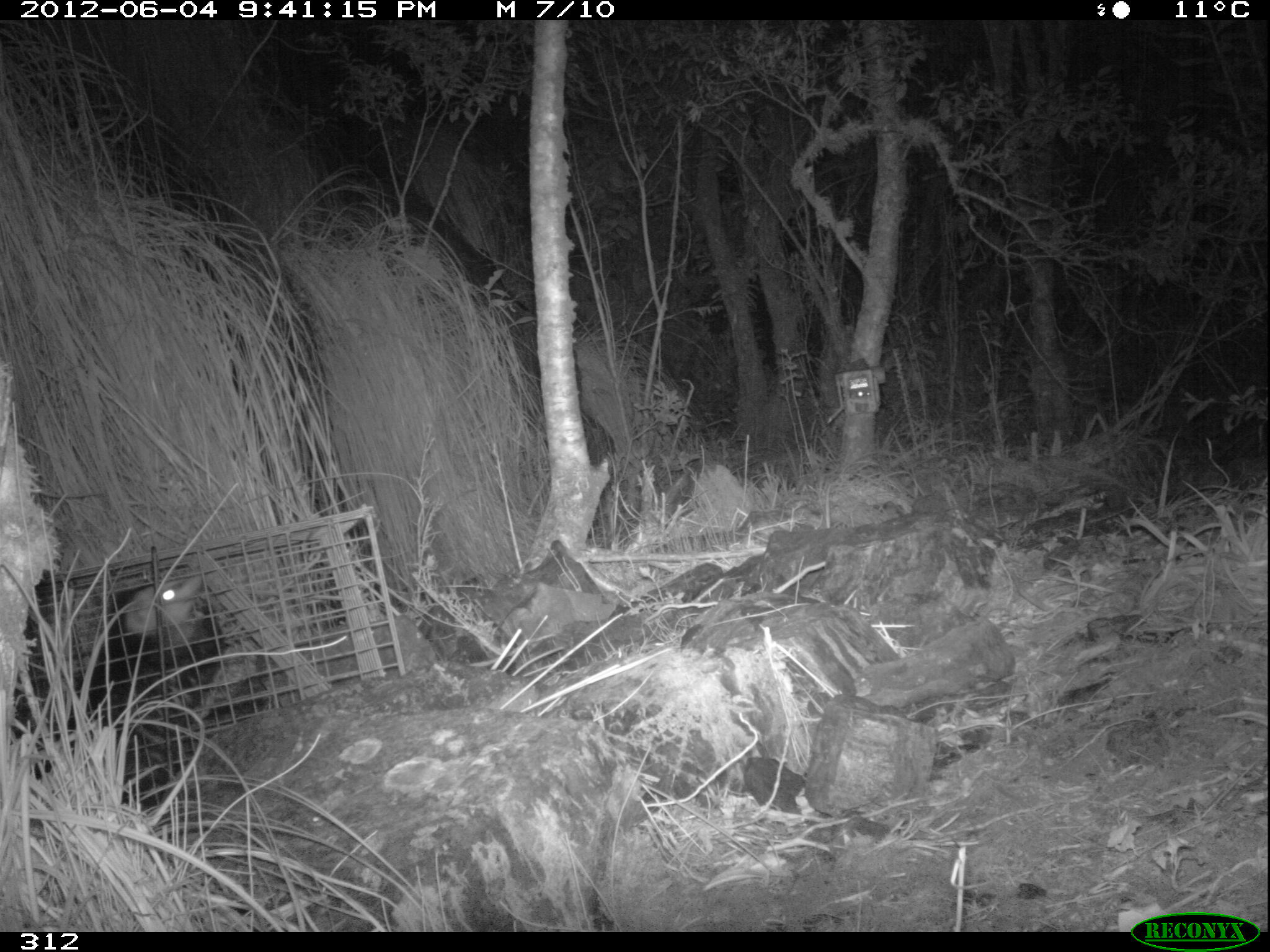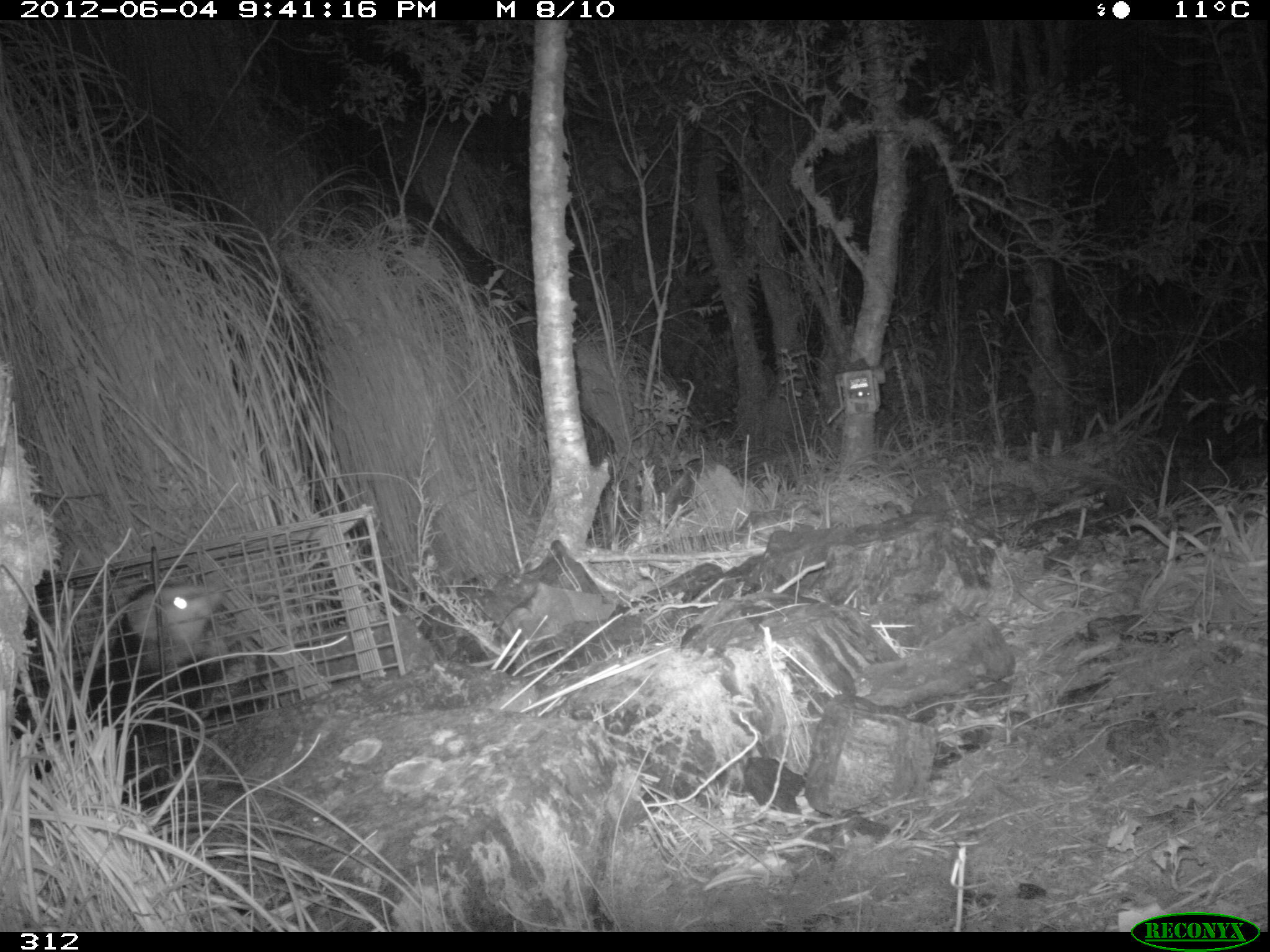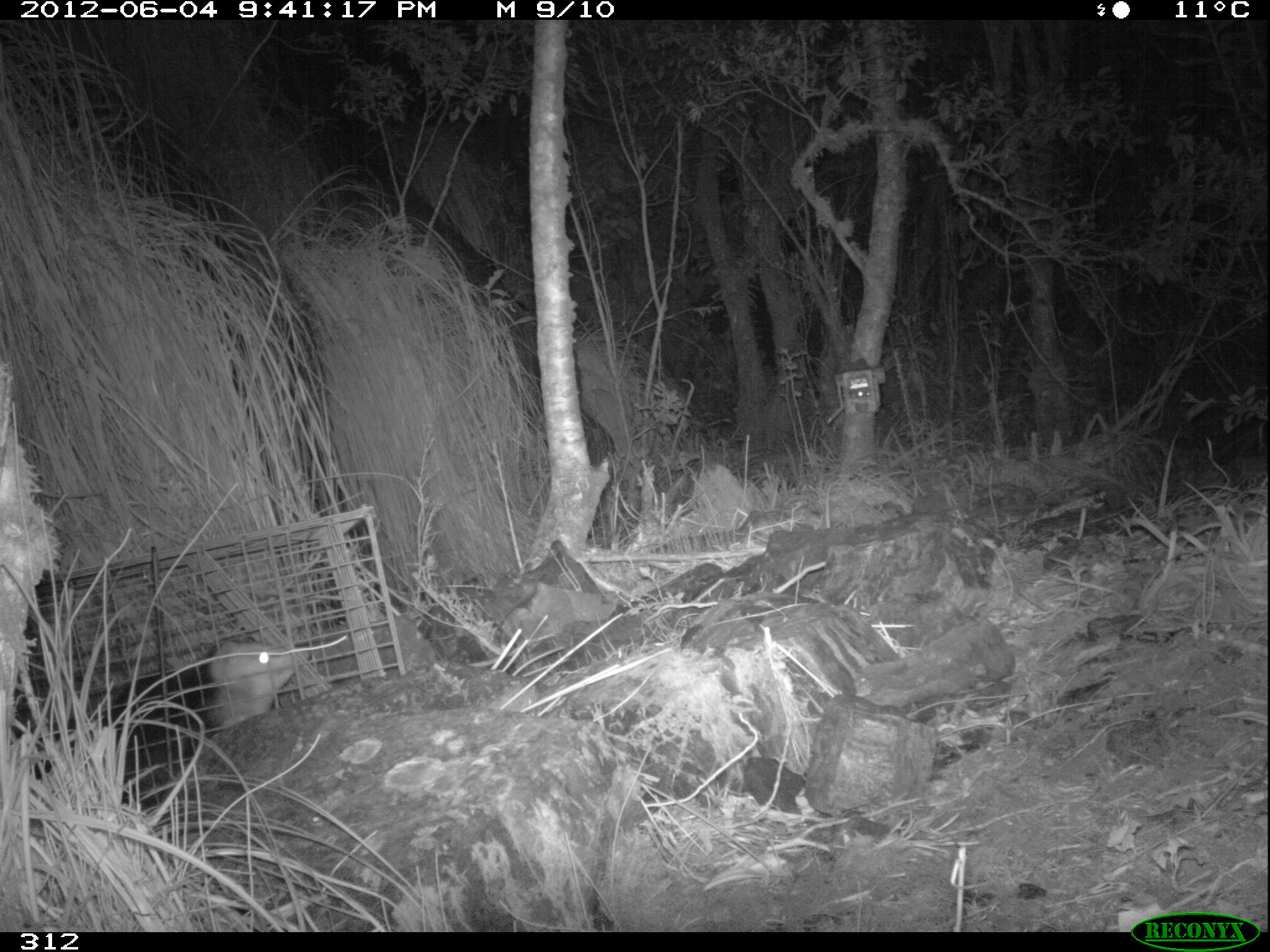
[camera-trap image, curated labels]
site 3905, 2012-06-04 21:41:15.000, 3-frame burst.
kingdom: Animalia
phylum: Chordata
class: Mammalia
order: Didelphimorphia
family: Didelphidae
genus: Didelphis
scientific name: Didelphis pernigra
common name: andean white-eared opossum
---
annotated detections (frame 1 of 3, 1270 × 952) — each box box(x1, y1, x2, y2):
didelphis pernigra: box(10, 570, 230, 812)